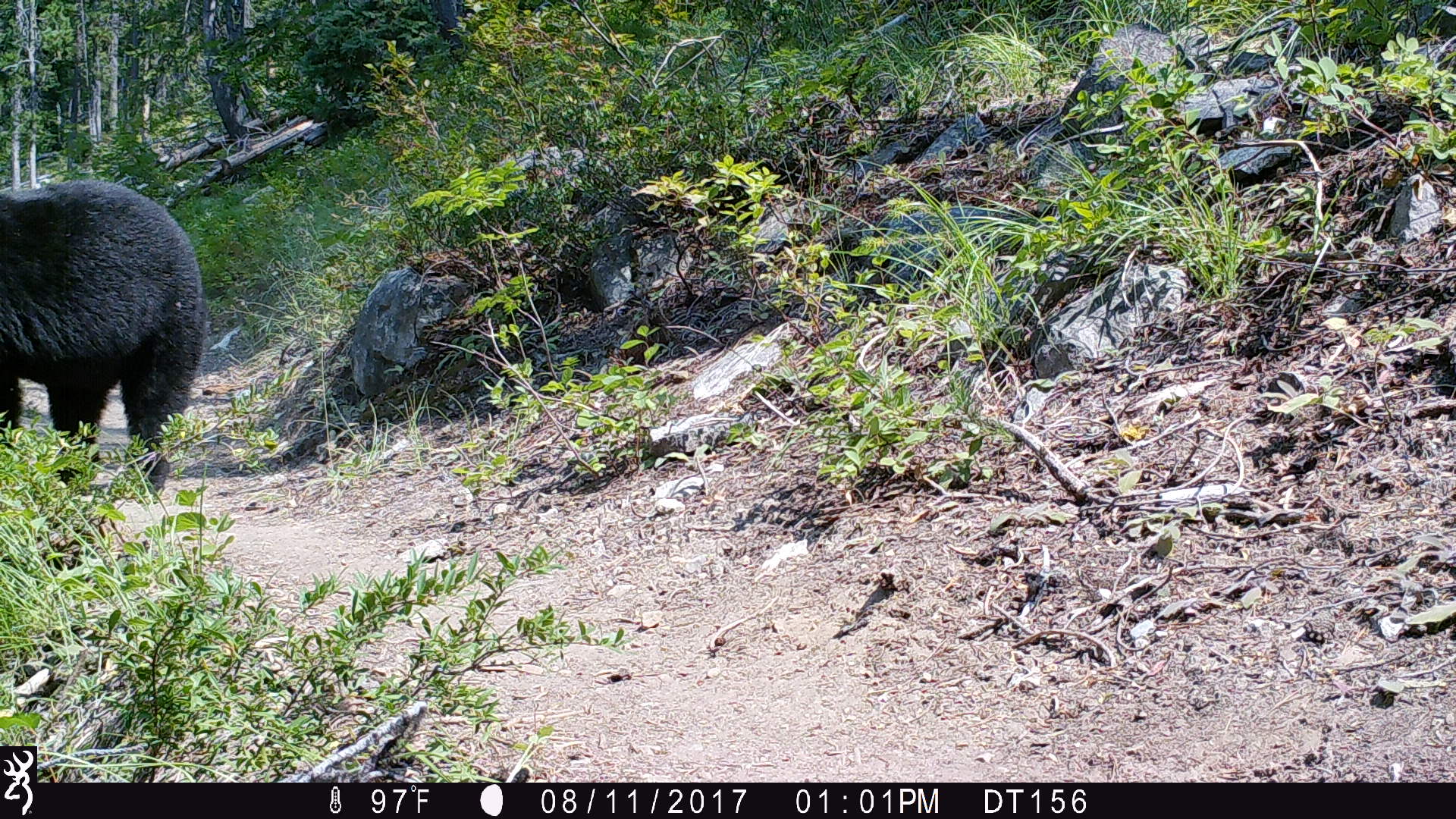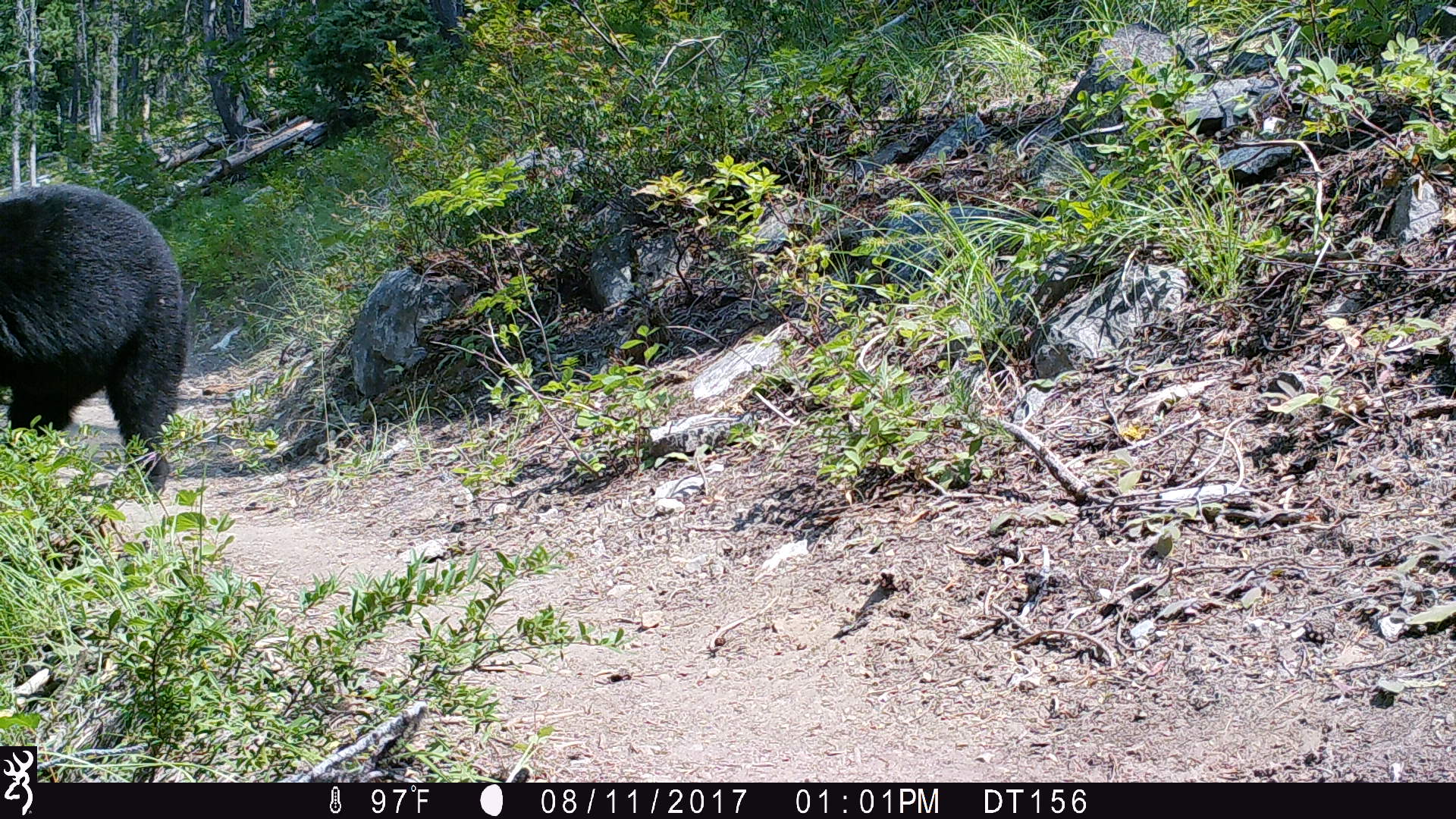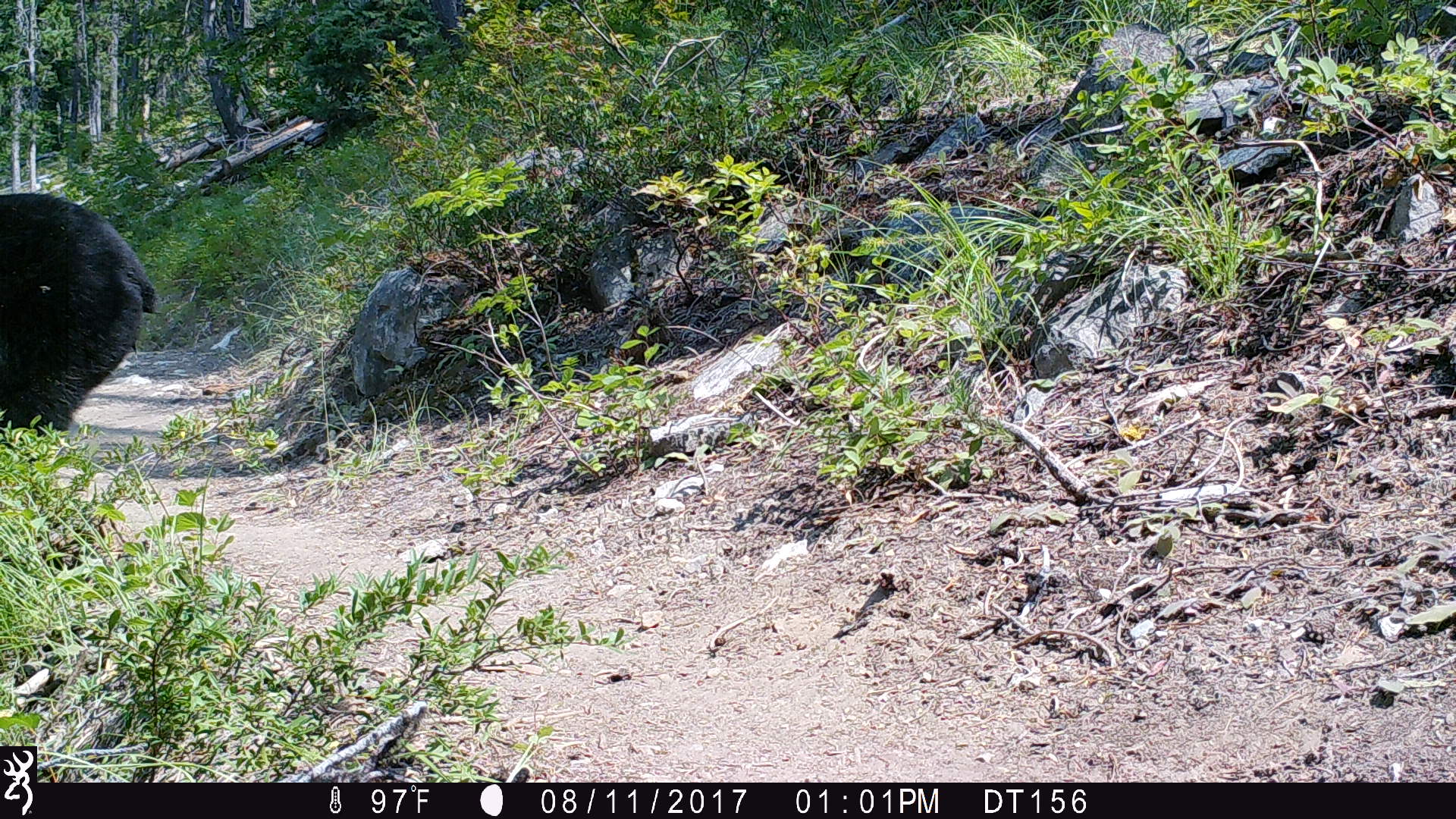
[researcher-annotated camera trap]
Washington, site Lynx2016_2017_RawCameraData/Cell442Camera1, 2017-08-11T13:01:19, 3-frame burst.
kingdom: Animalia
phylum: Chordata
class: Mammalia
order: Carnivora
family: Ursidae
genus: Ursus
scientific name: Ursus americanus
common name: american black bear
Ursus americanus (american black bear). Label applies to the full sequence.